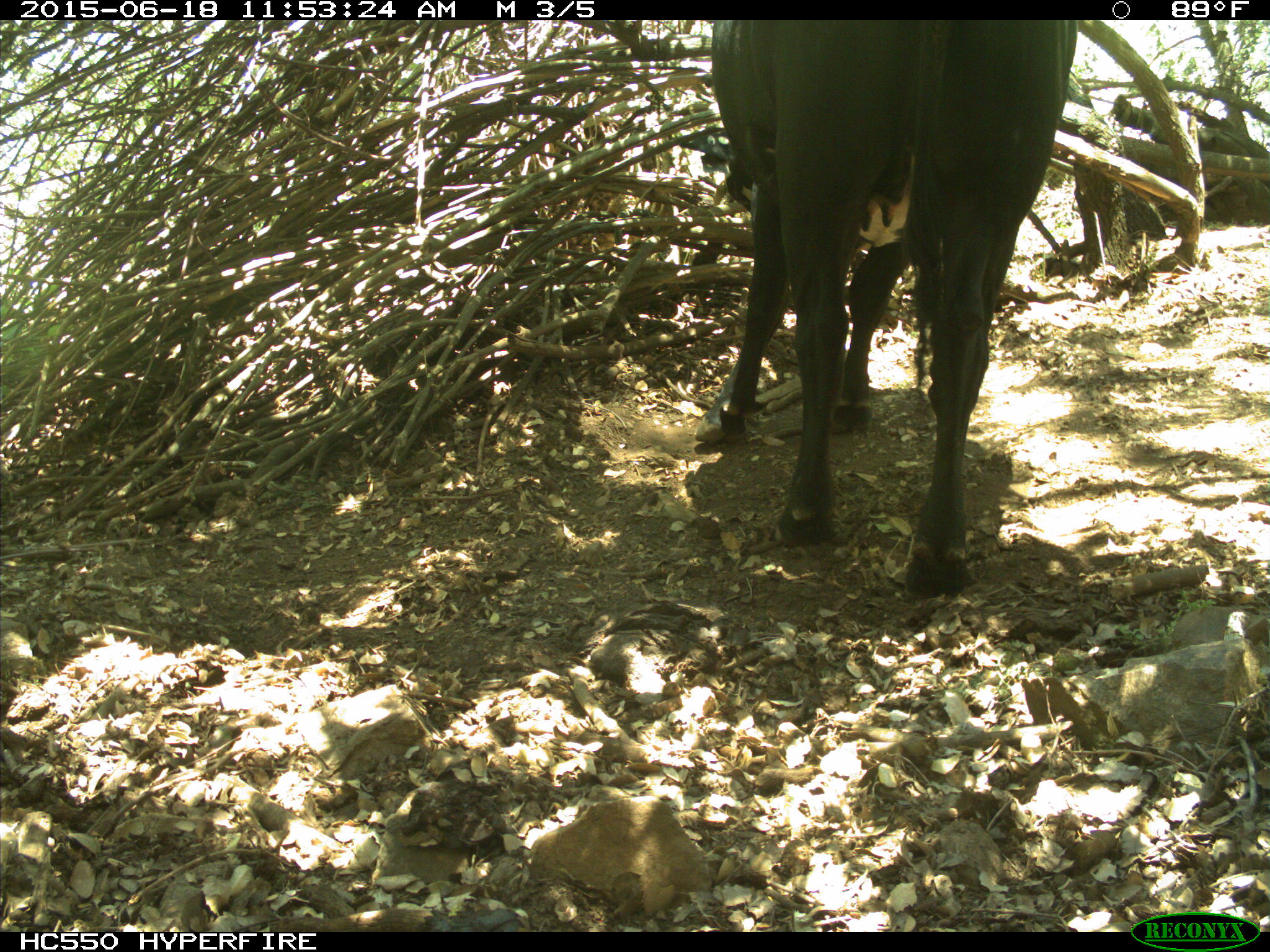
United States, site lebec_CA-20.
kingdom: Animalia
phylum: Chordata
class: Mammalia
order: Artiodactyla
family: Bovidae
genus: Bos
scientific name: Bos taurus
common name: domestic cow